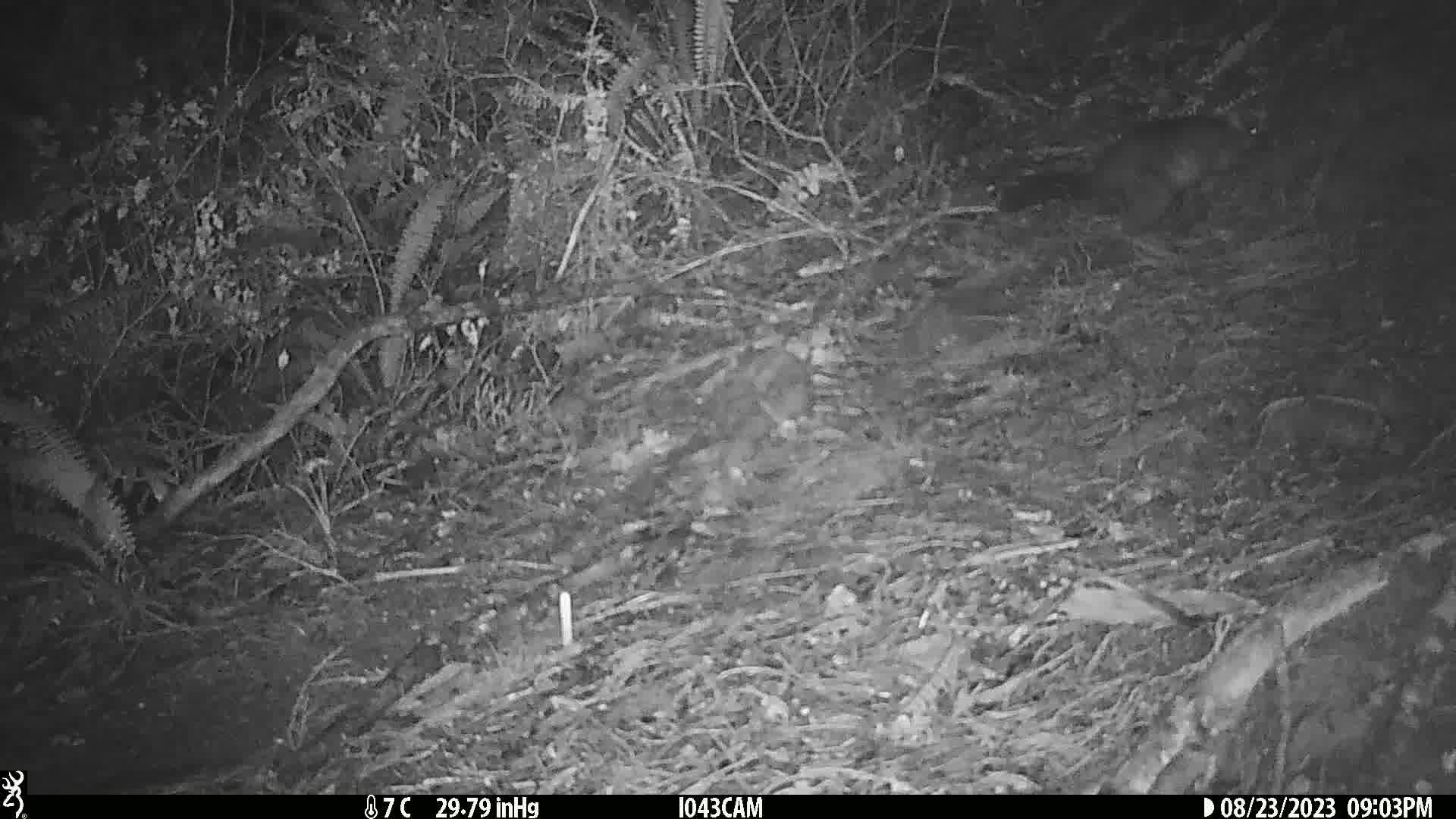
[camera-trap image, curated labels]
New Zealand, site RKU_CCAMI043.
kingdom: Animalia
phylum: Chordata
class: Mammalia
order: Diprotodontia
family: Phalangeridae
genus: Trichosurus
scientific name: Trichosurus vulpecula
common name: common brushtail possum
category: possum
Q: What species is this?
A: Possum (common brushtail possum) (Trichosurus vulpecula).